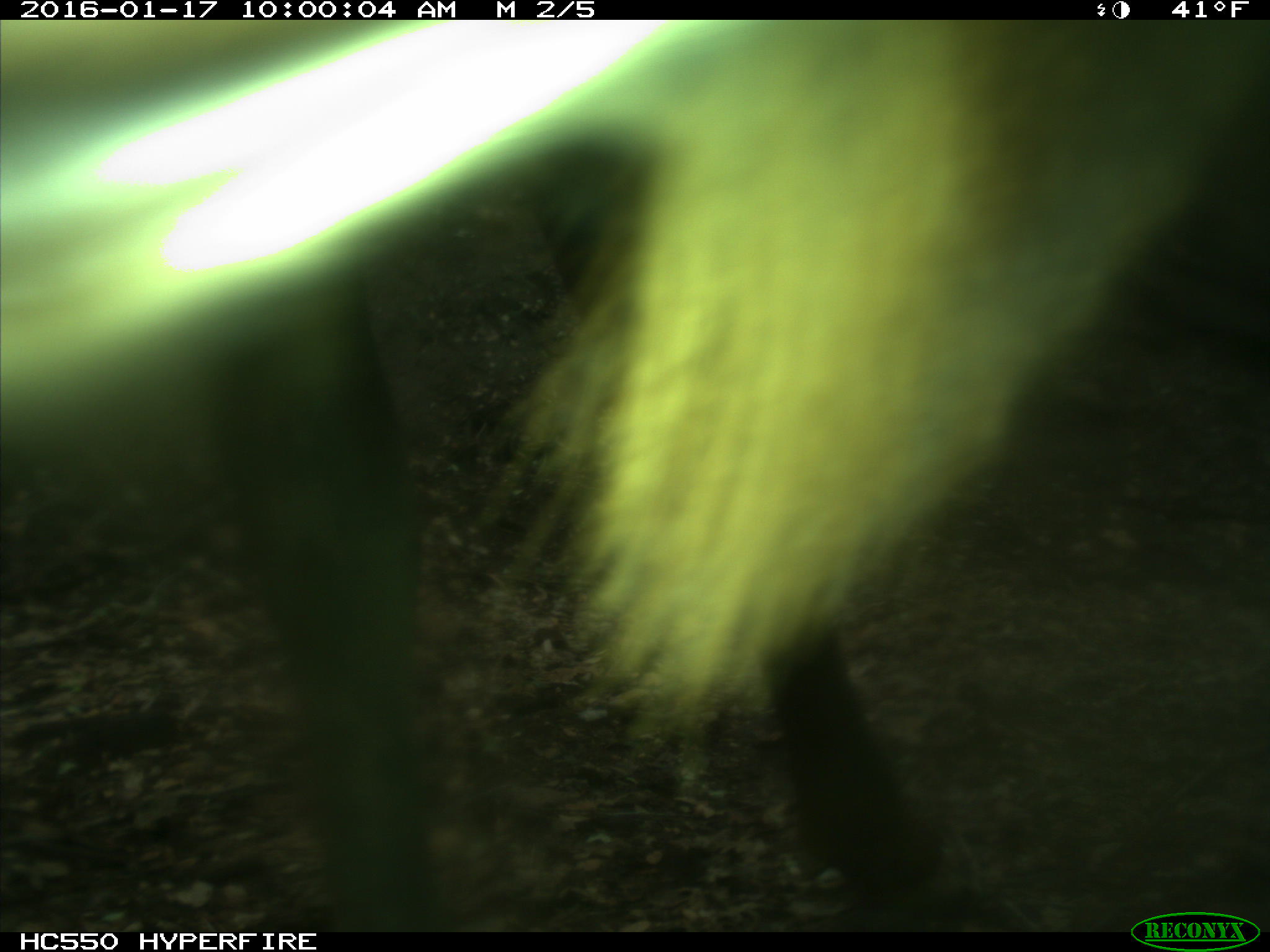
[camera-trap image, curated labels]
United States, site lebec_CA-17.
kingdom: Animalia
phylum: Chordata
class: Mammalia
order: Artiodactyla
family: Cervidae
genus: Cervus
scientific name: Cervus canadensis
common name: elk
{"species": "Cervus canadensis (elk)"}